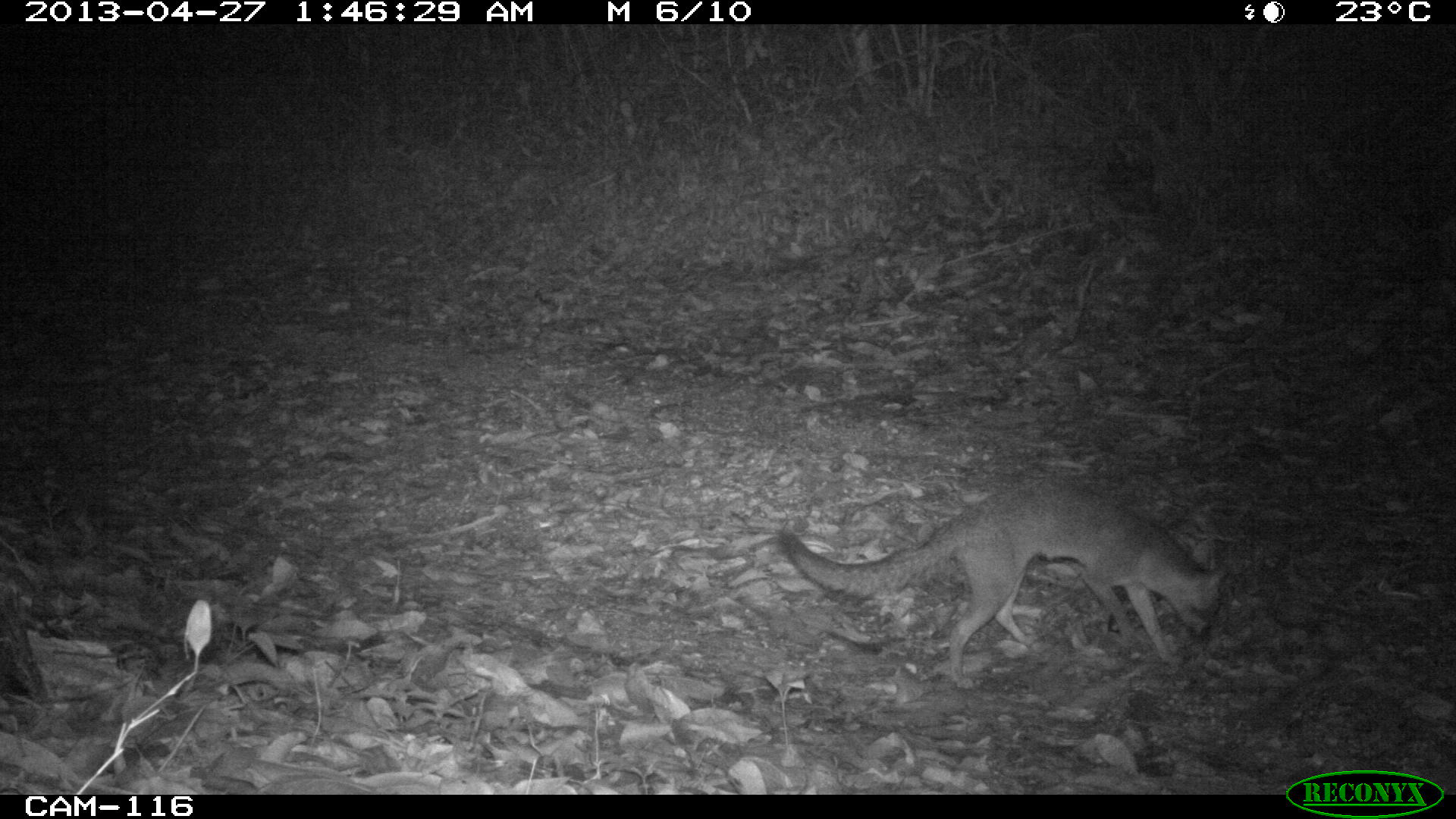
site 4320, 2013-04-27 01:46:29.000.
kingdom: Animalia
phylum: Chordata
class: Mammalia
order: Carnivora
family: Canidae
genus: Urocyon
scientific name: Urocyon cinereoargenteus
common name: gray fox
Urocyon cinereoargenteus (gray fox), count 1.